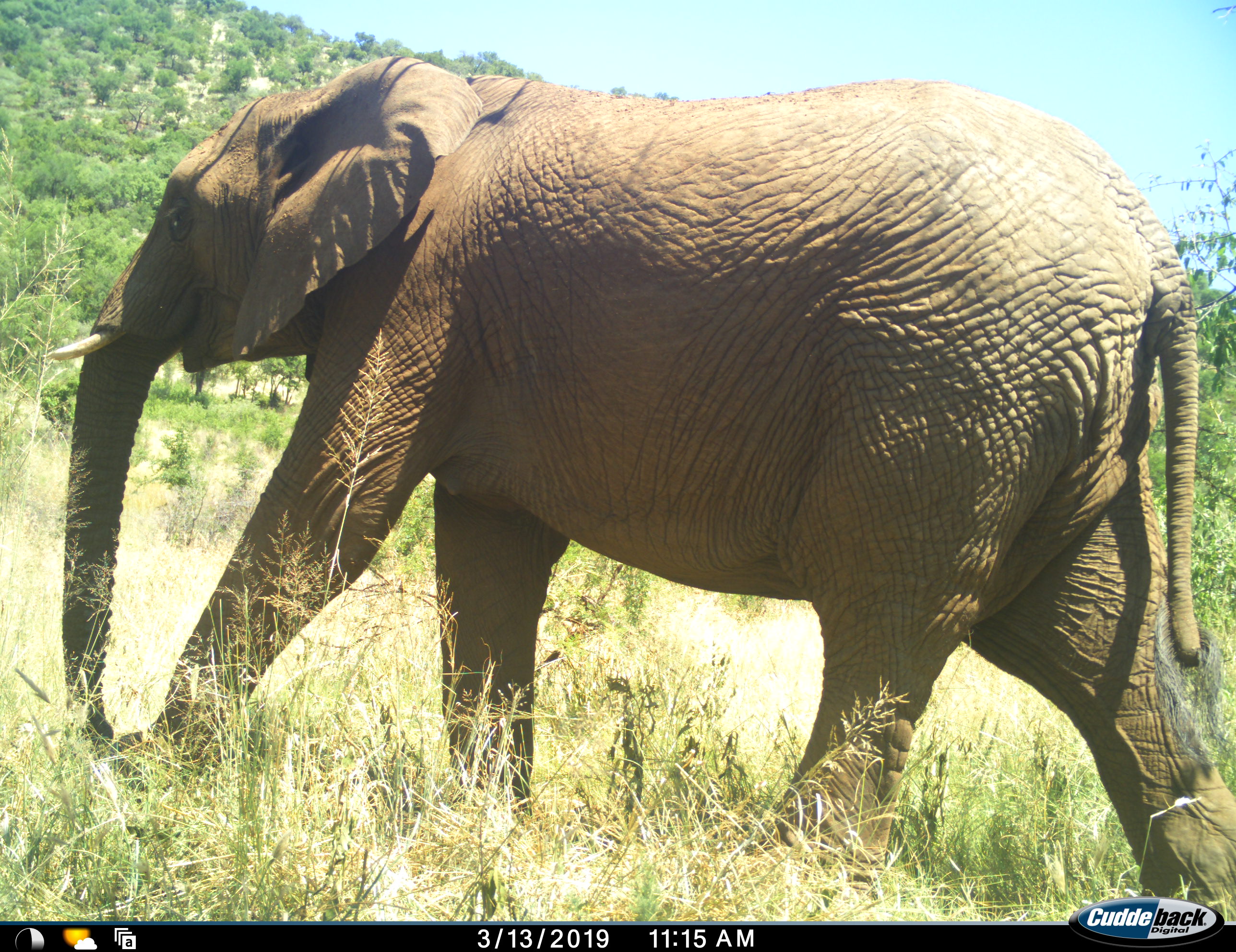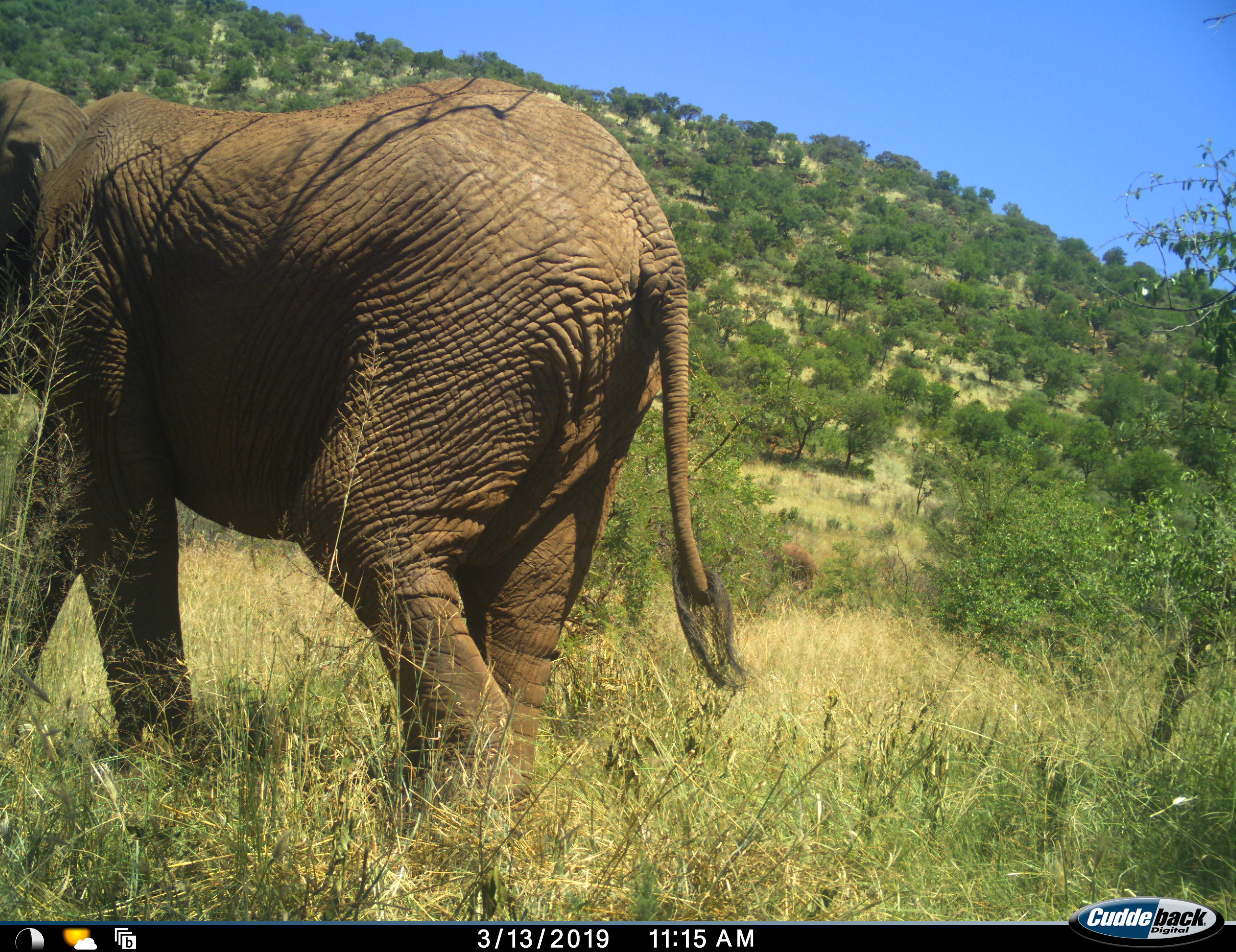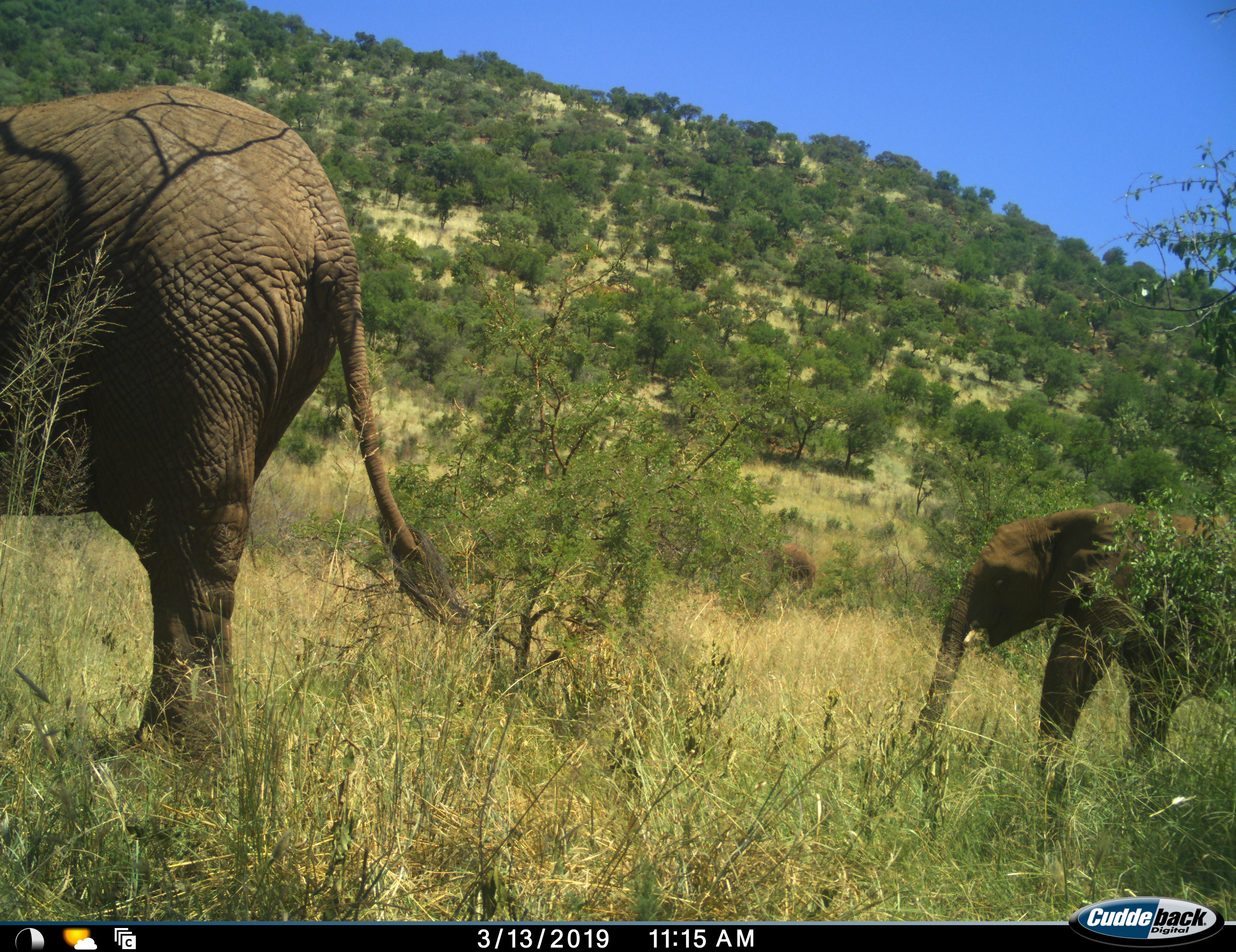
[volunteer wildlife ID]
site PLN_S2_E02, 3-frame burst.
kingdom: Animalia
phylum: Chordata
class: Mammalia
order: Proboscidea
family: Elephantidae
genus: Loxodonta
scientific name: Loxodonta africana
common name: african bush elephant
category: elephant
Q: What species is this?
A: Elephant (african bush elephant) (Loxodonta africana).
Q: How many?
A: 2.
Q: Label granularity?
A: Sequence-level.